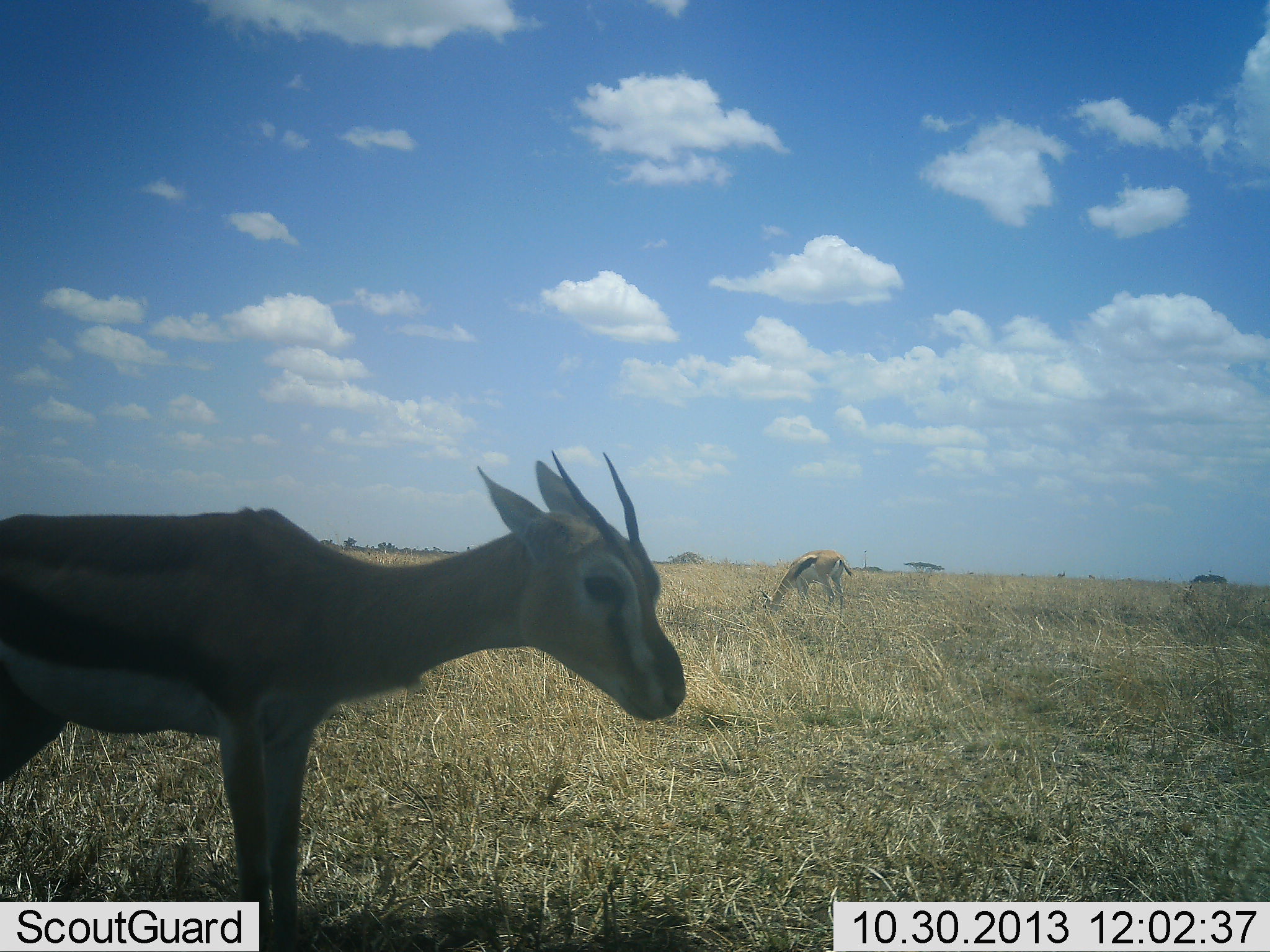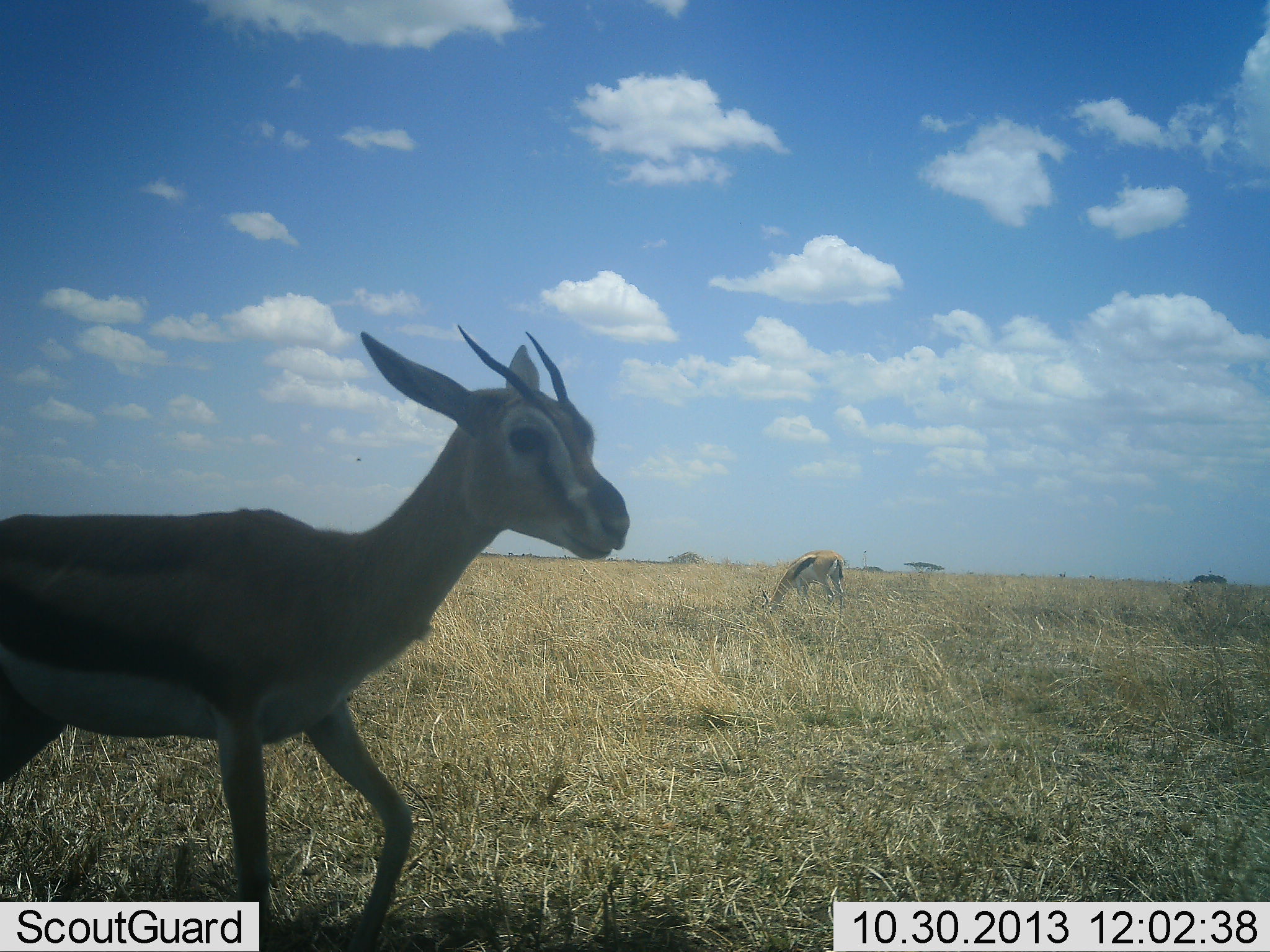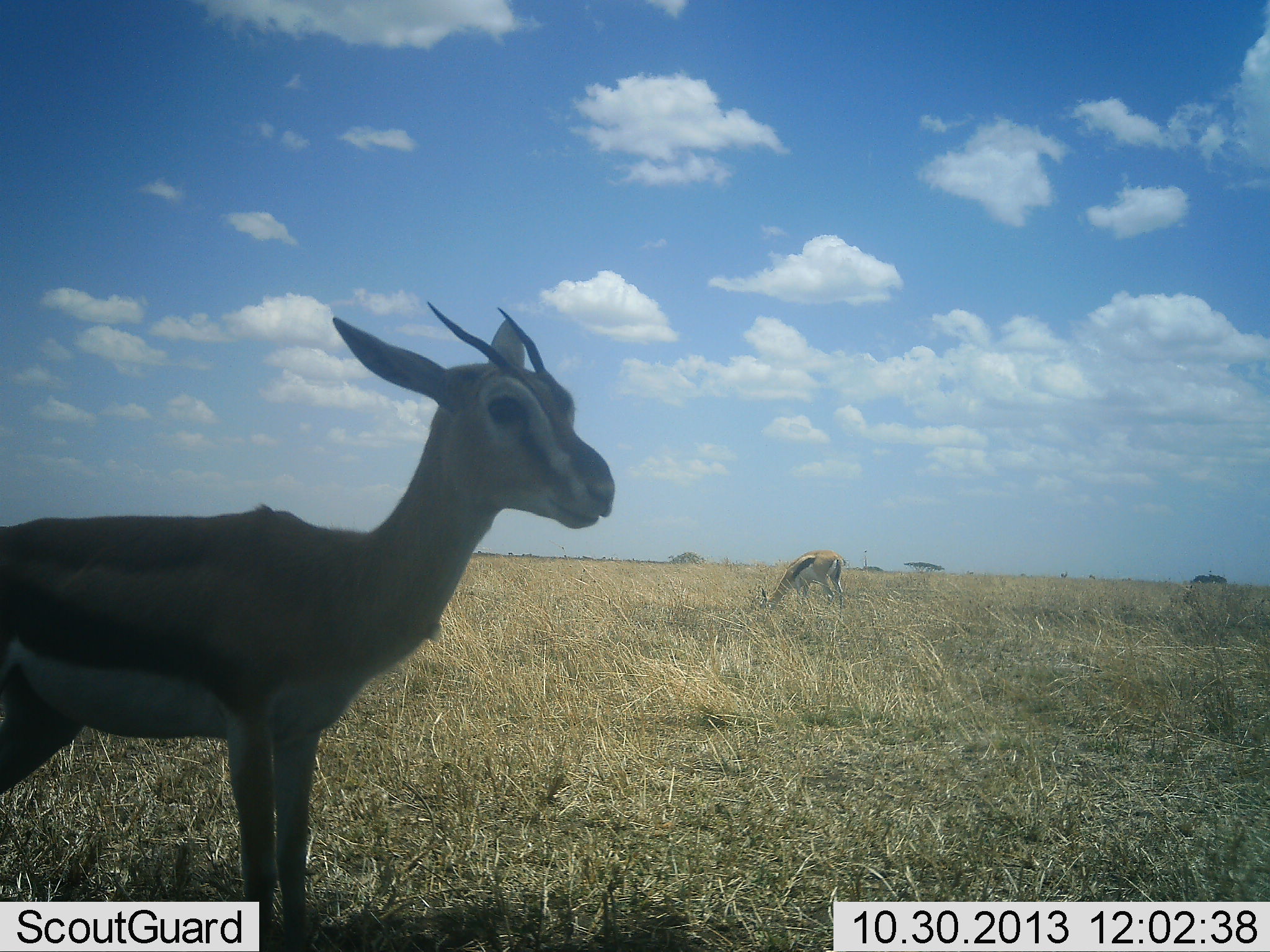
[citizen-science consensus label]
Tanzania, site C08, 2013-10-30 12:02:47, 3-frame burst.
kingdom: Animalia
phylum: Chordata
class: Mammalia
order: Artiodactyla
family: Bovidae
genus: Eudorcas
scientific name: Eudorcas thomsonii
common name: thomson's gazelle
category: gazellethomsons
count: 2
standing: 70%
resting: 0%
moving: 7%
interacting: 0%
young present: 11%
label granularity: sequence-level